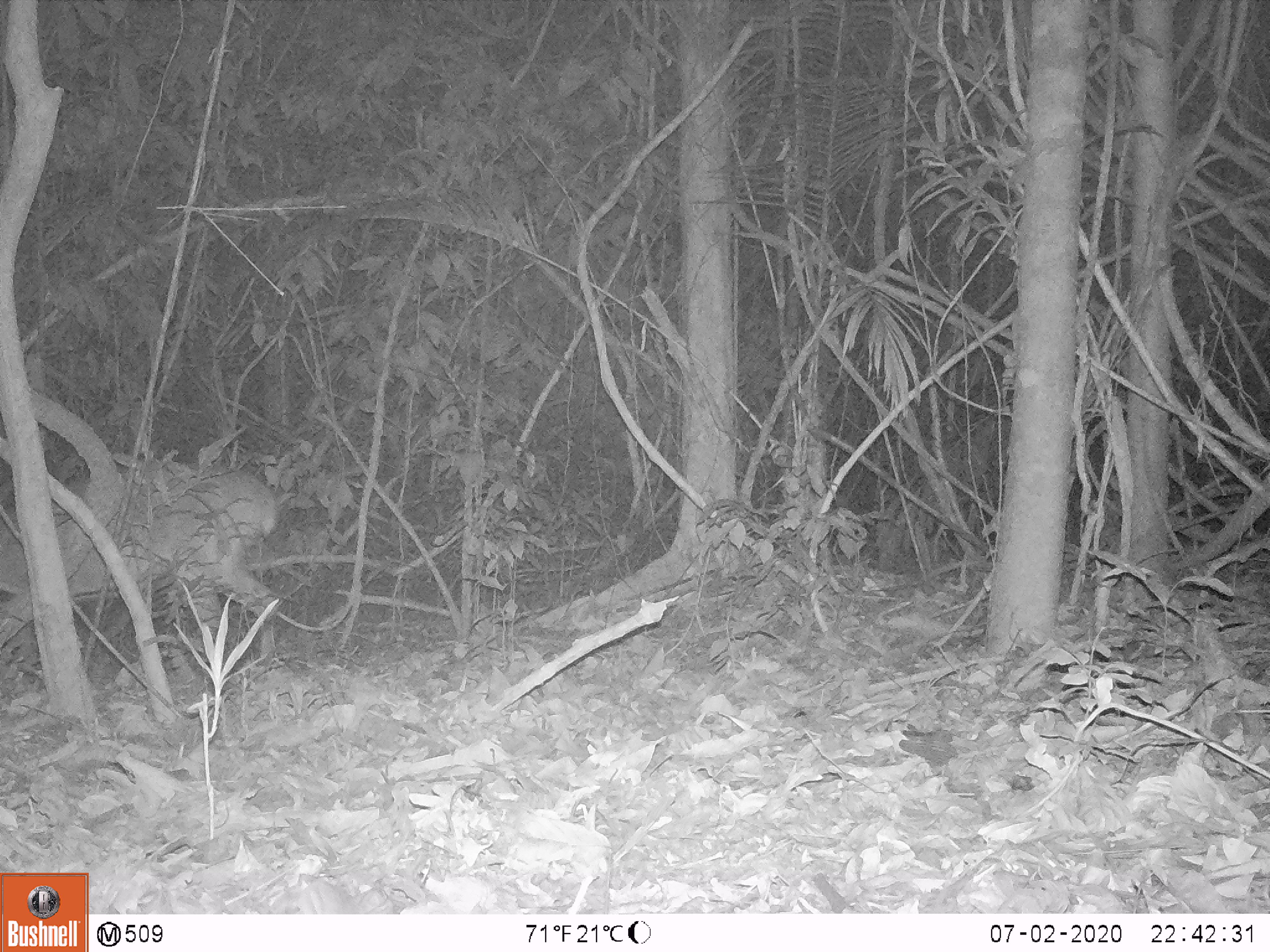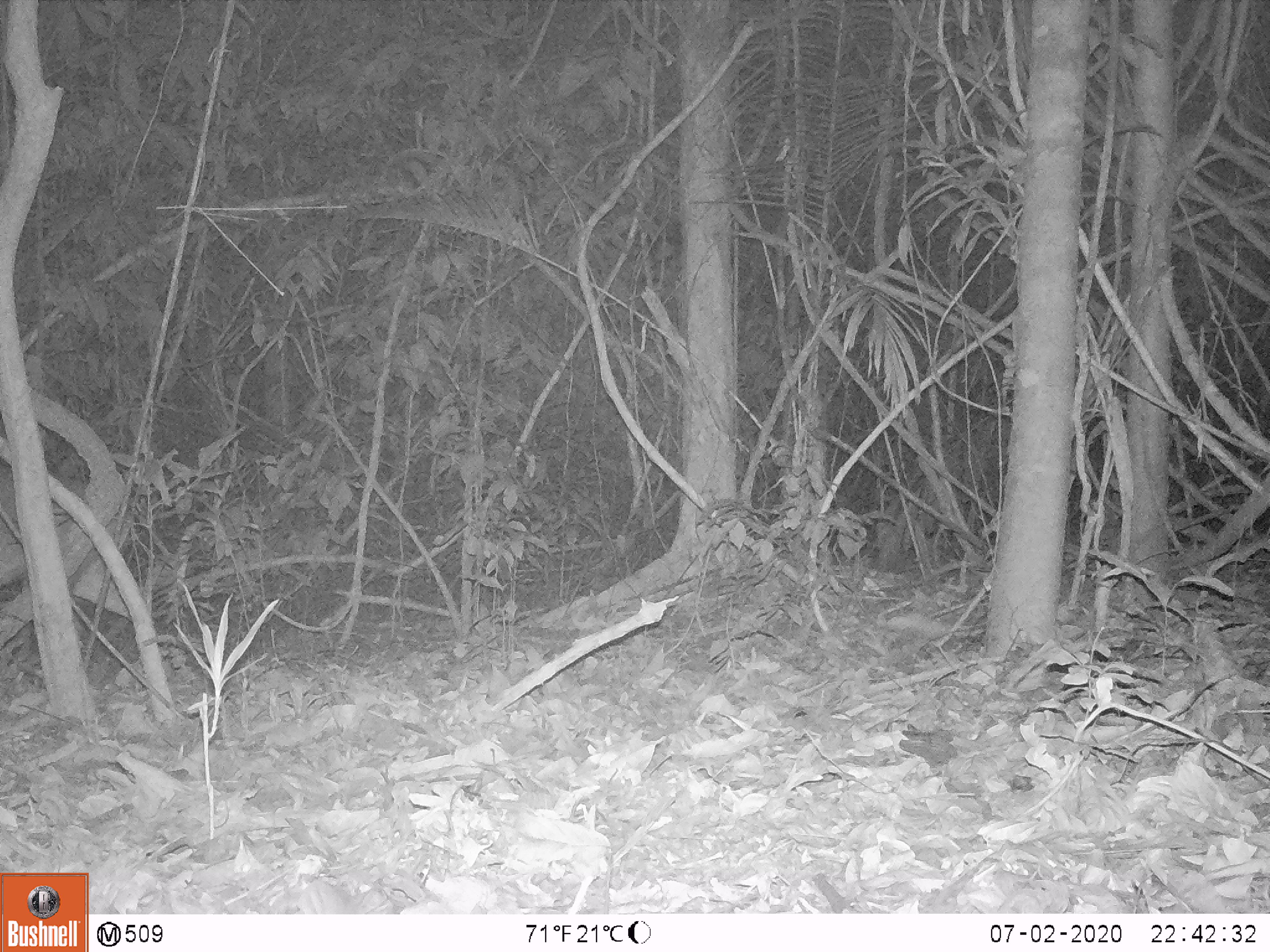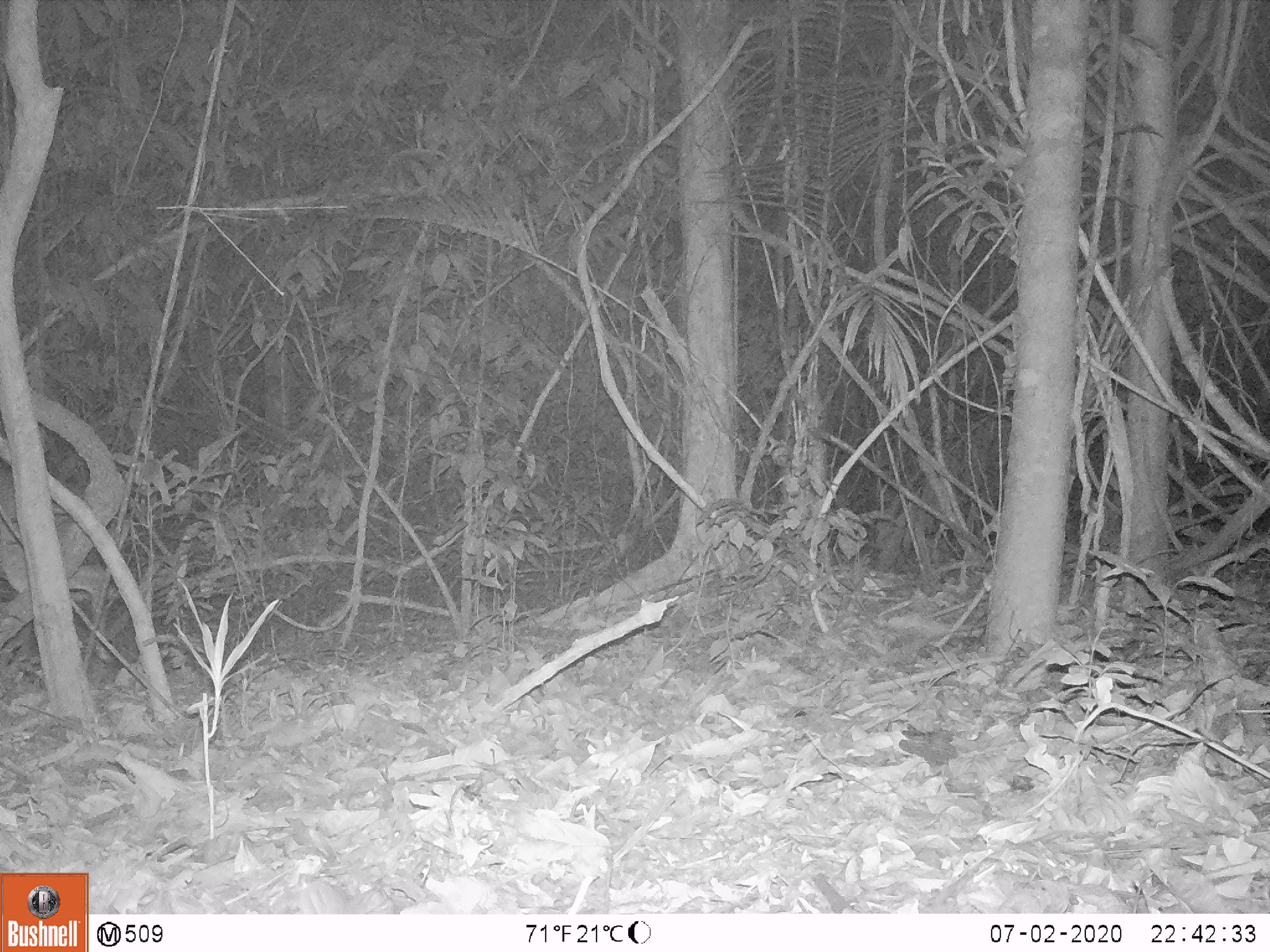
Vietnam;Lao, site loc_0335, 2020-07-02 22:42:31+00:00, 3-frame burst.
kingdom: Animalia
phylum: Chordata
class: Mammalia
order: Artiodactyla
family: Cervidae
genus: Muntiacus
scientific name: Muntiacus vuquangensis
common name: large-antlered muntjac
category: large antlered muntjac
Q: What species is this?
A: Large antlered muntjac (large-antlered muntjac) (Muntiacus vuquangensis).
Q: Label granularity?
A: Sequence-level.